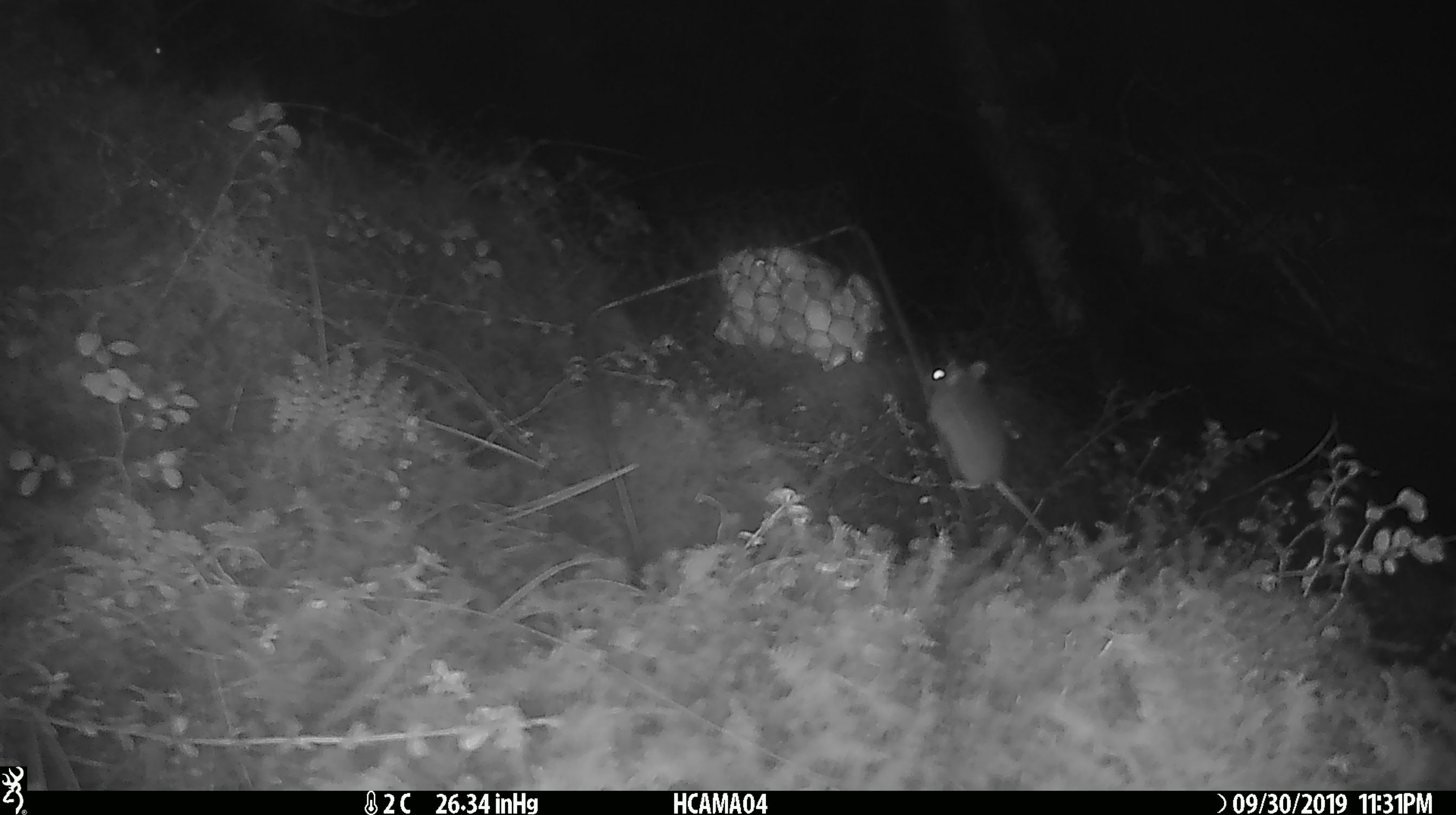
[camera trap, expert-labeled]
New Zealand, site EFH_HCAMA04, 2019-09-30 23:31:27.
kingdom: Animalia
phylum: Chordata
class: Mammalia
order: Rodentia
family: Muridae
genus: Mus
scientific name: Mus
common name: mouse